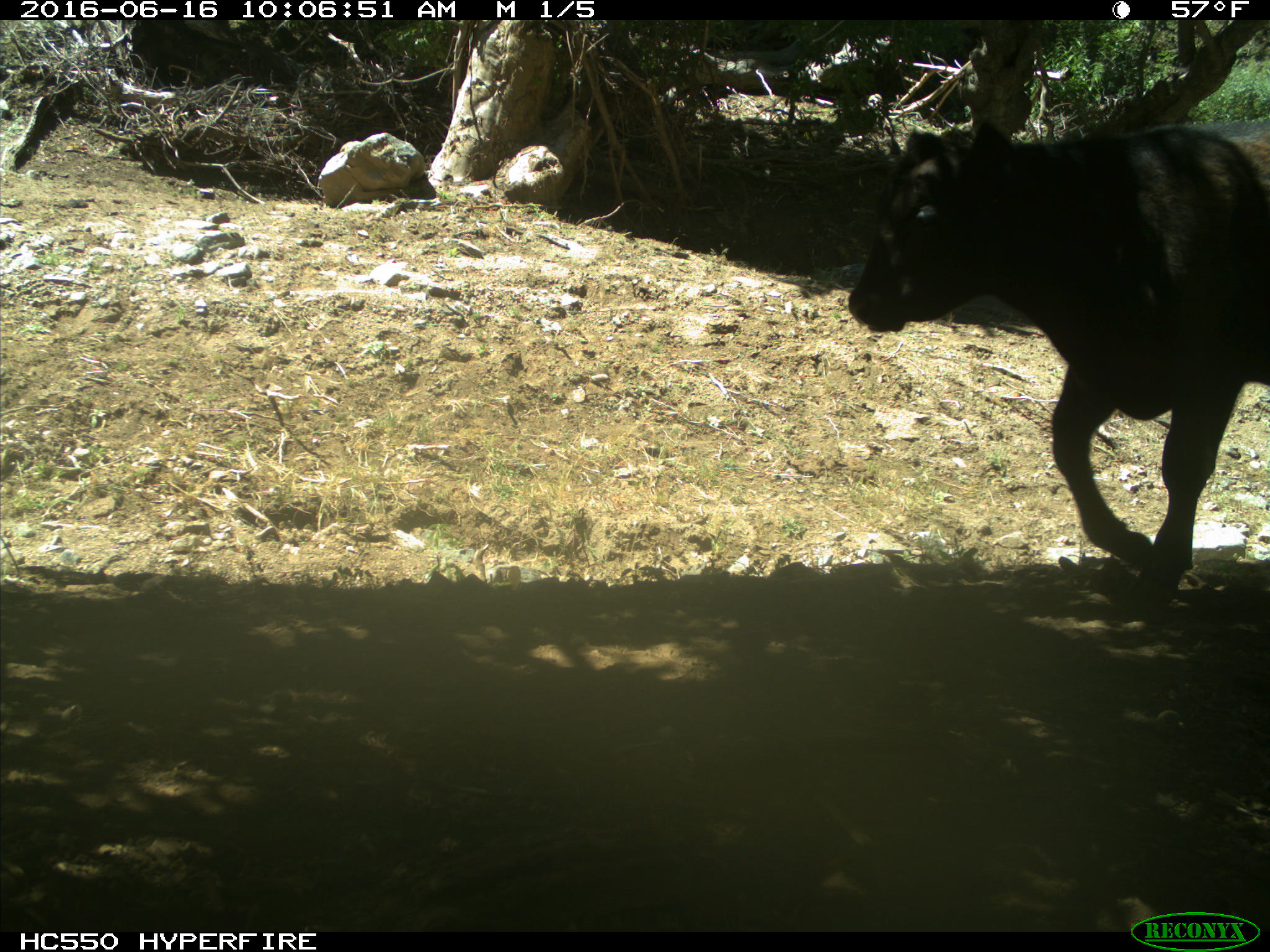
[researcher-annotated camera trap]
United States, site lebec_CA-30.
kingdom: Animalia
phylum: Chordata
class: Mammalia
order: Artiodactyla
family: Bovidae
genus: Bos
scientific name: Bos taurus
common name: domestic cow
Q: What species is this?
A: Bos taurus (domestic cow).